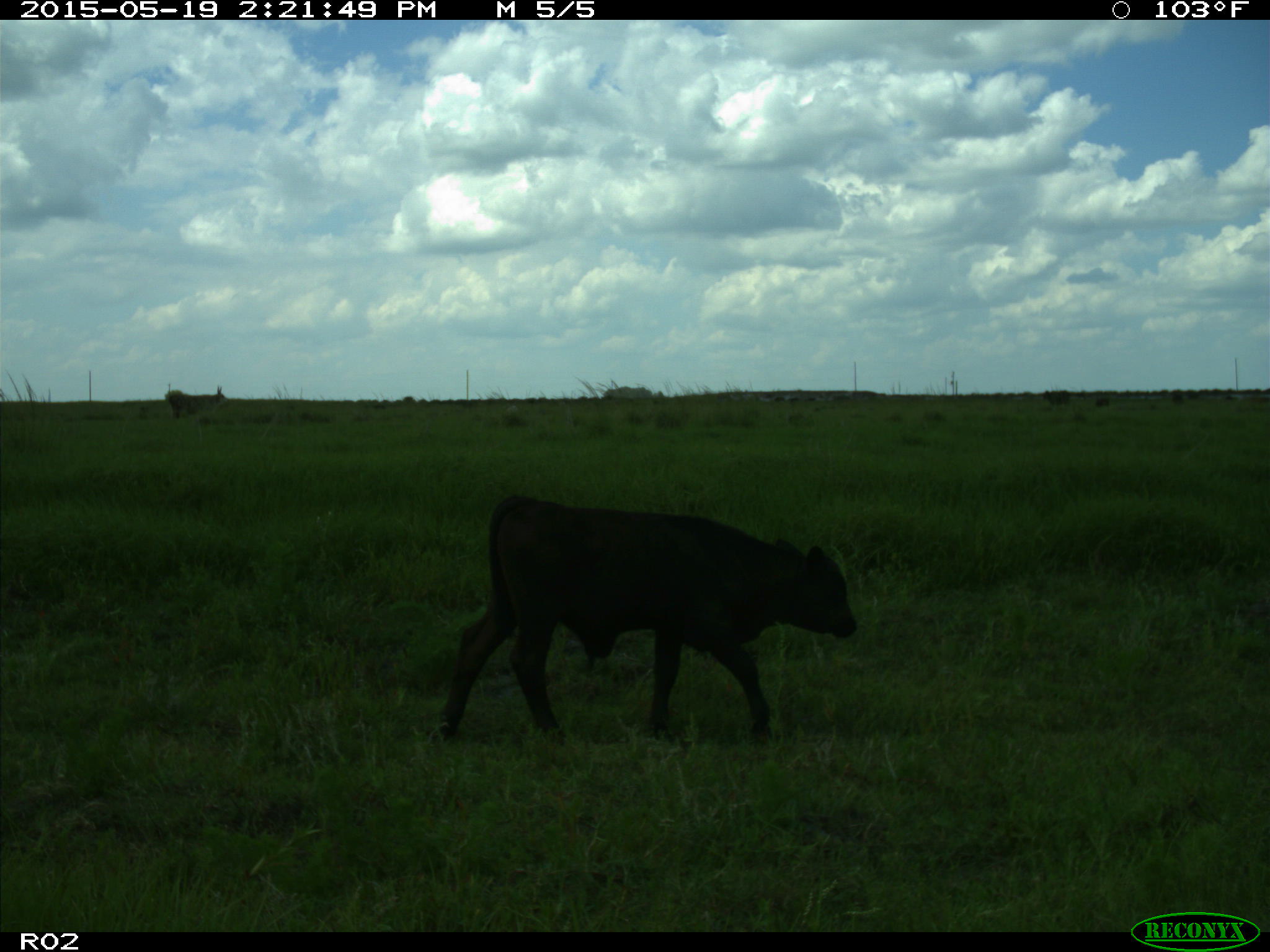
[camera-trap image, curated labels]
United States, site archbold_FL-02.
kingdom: Animalia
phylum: Chordata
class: Mammalia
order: Artiodactyla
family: Bovidae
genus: Bos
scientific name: Bos taurus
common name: domestic cow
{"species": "Bos taurus (domestic cow)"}